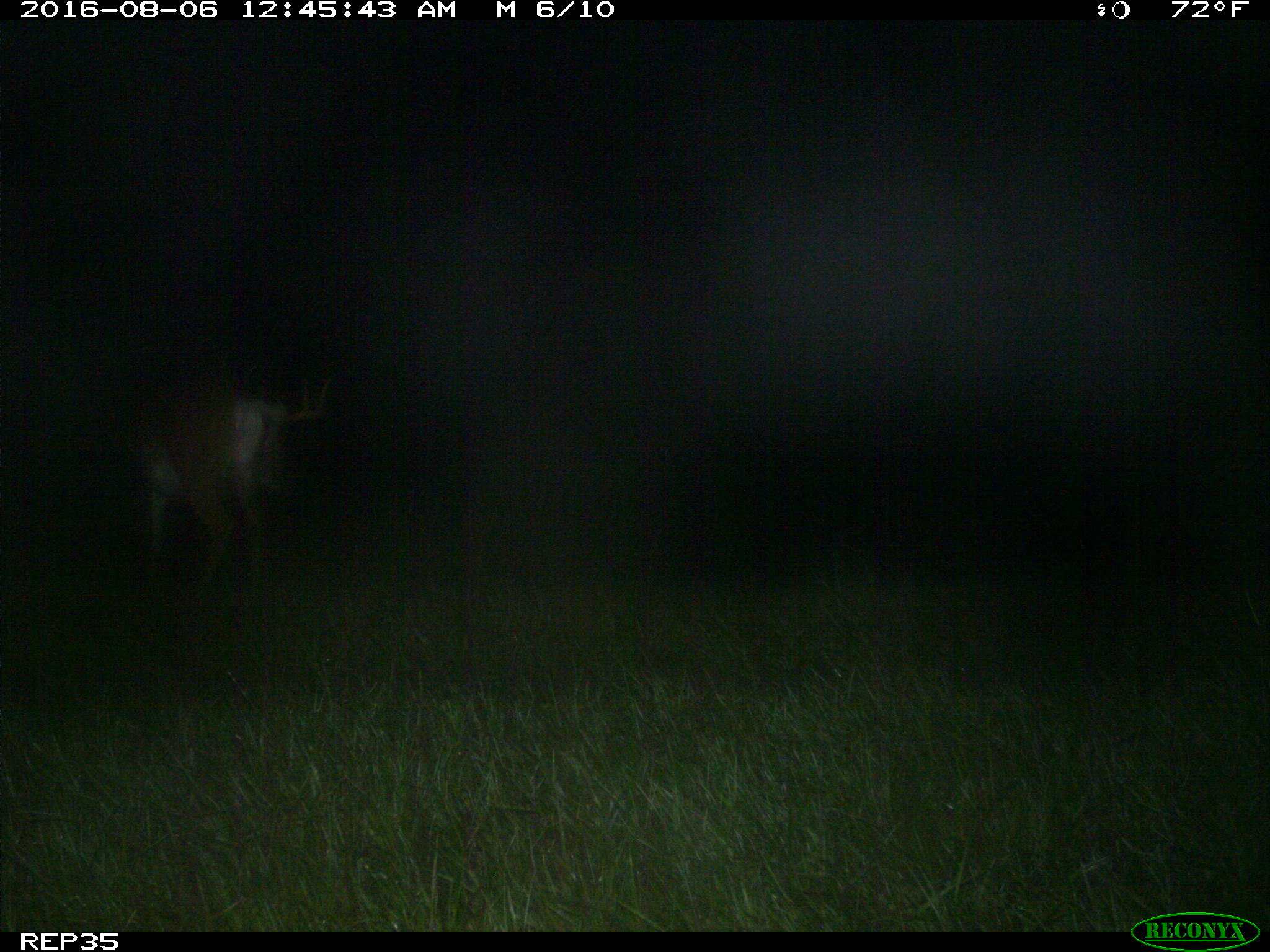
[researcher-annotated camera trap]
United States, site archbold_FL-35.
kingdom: Animalia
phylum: Chordata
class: Mammalia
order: Artiodactyla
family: Cervidae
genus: Odocoileus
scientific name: Odocoileus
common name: deer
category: unidentified deer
Unidentified deer (deer) (Odocoileus).